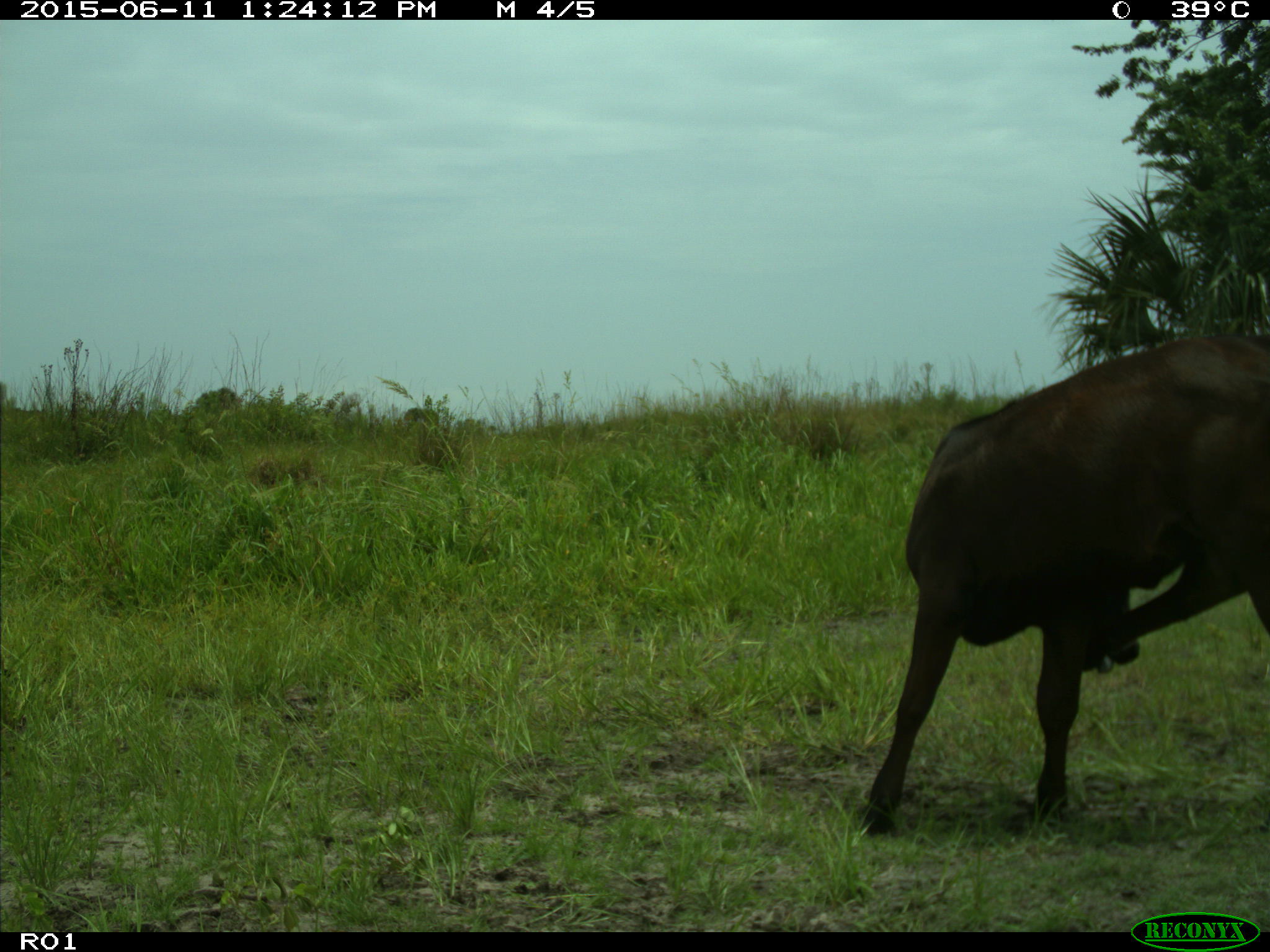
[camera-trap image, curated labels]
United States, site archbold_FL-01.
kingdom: Animalia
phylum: Chordata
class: Mammalia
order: Artiodactyla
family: Bovidae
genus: Bos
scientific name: Bos taurus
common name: domestic cow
Bos taurus (domestic cow).